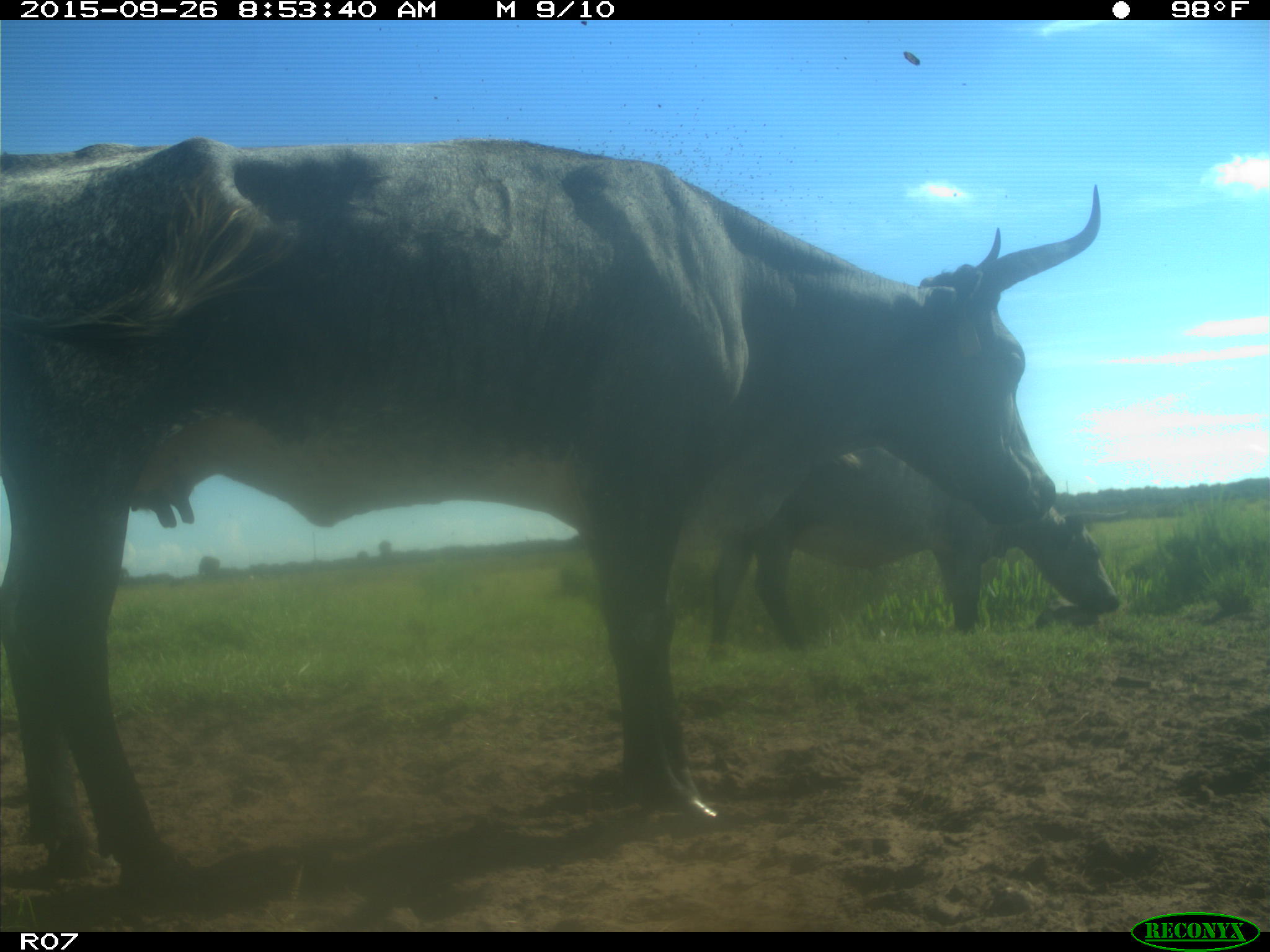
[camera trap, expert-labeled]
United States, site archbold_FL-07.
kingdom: Animalia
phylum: Chordata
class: Mammalia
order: Artiodactyla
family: Bovidae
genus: Bos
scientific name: Bos taurus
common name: domestic cow